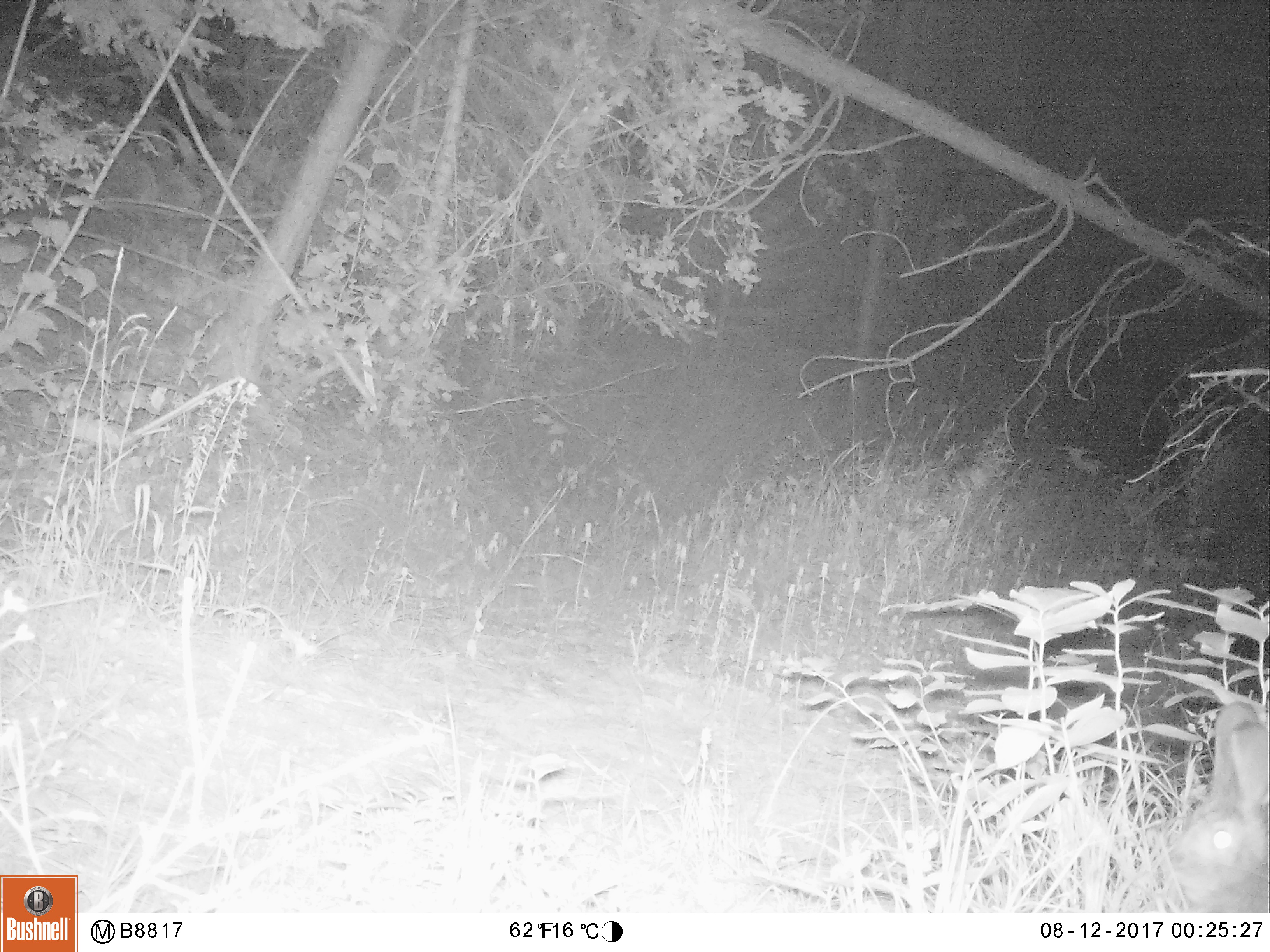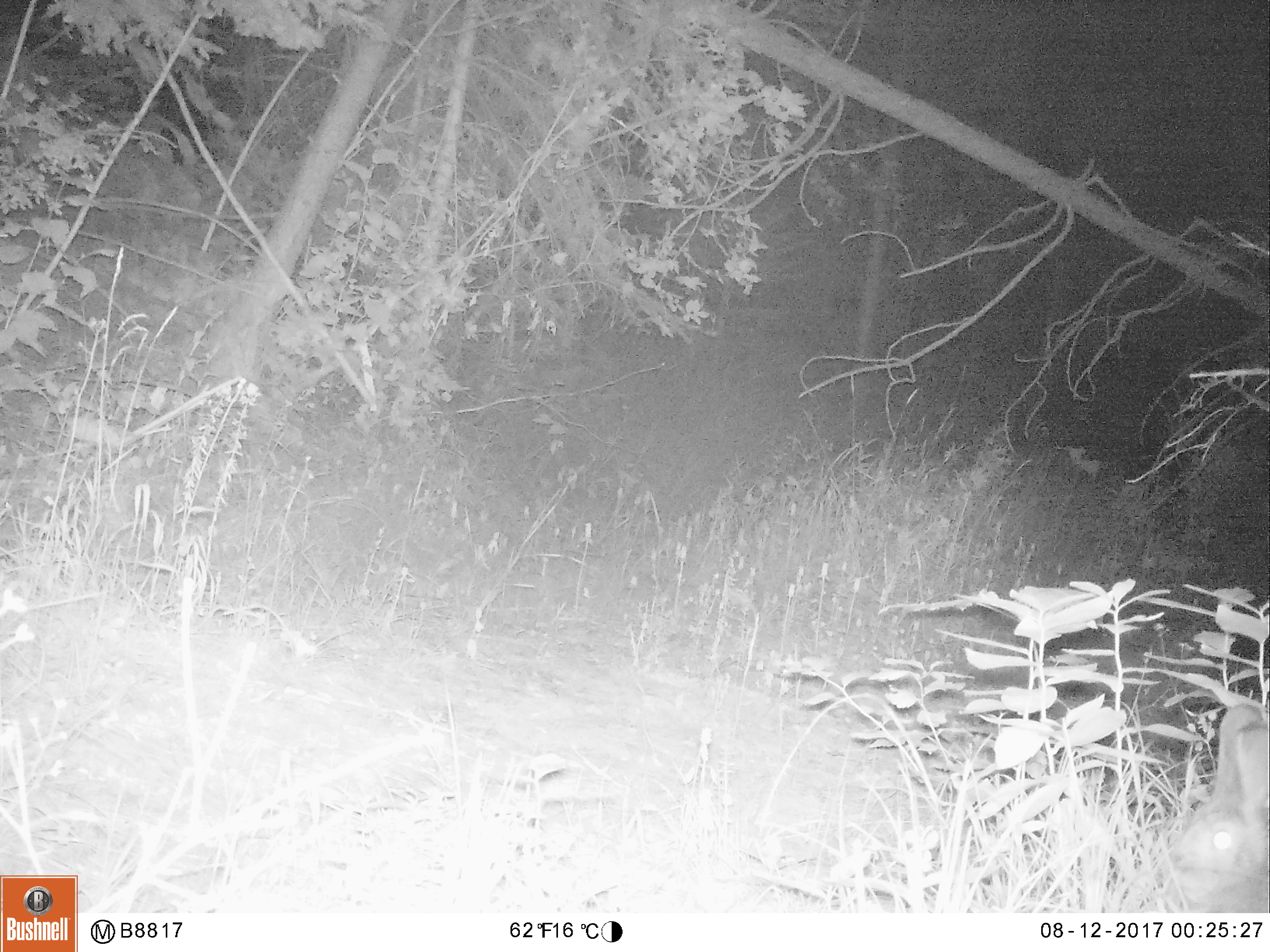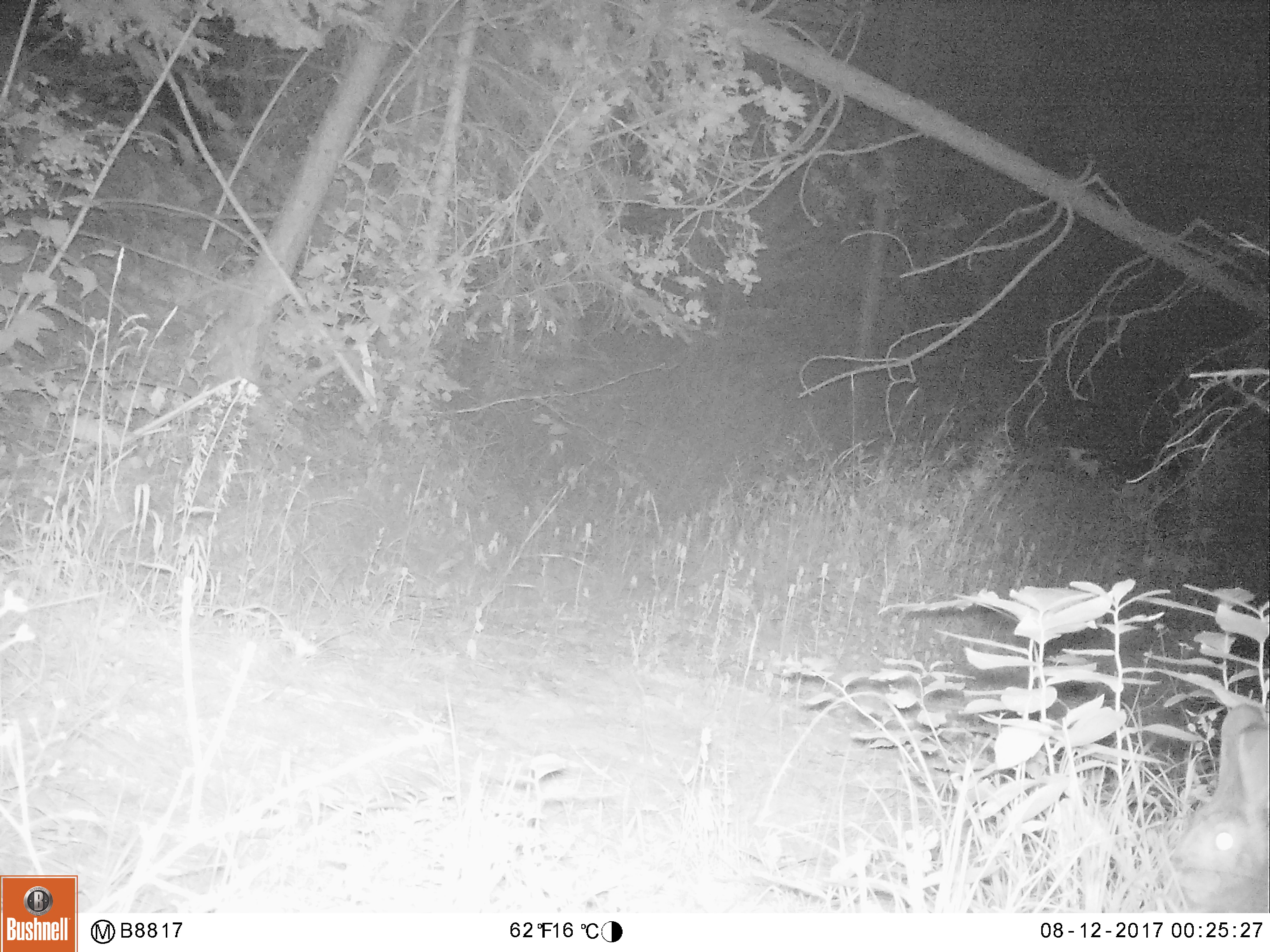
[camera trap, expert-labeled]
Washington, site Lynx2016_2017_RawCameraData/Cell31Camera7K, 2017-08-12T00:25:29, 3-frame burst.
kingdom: Animalia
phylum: Chordata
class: Mammalia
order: Lagomorpha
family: Leporidae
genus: Lepus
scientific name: Lepus americanus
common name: snowshoe hare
Lepus americanus (snowshoe hare). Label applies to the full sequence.